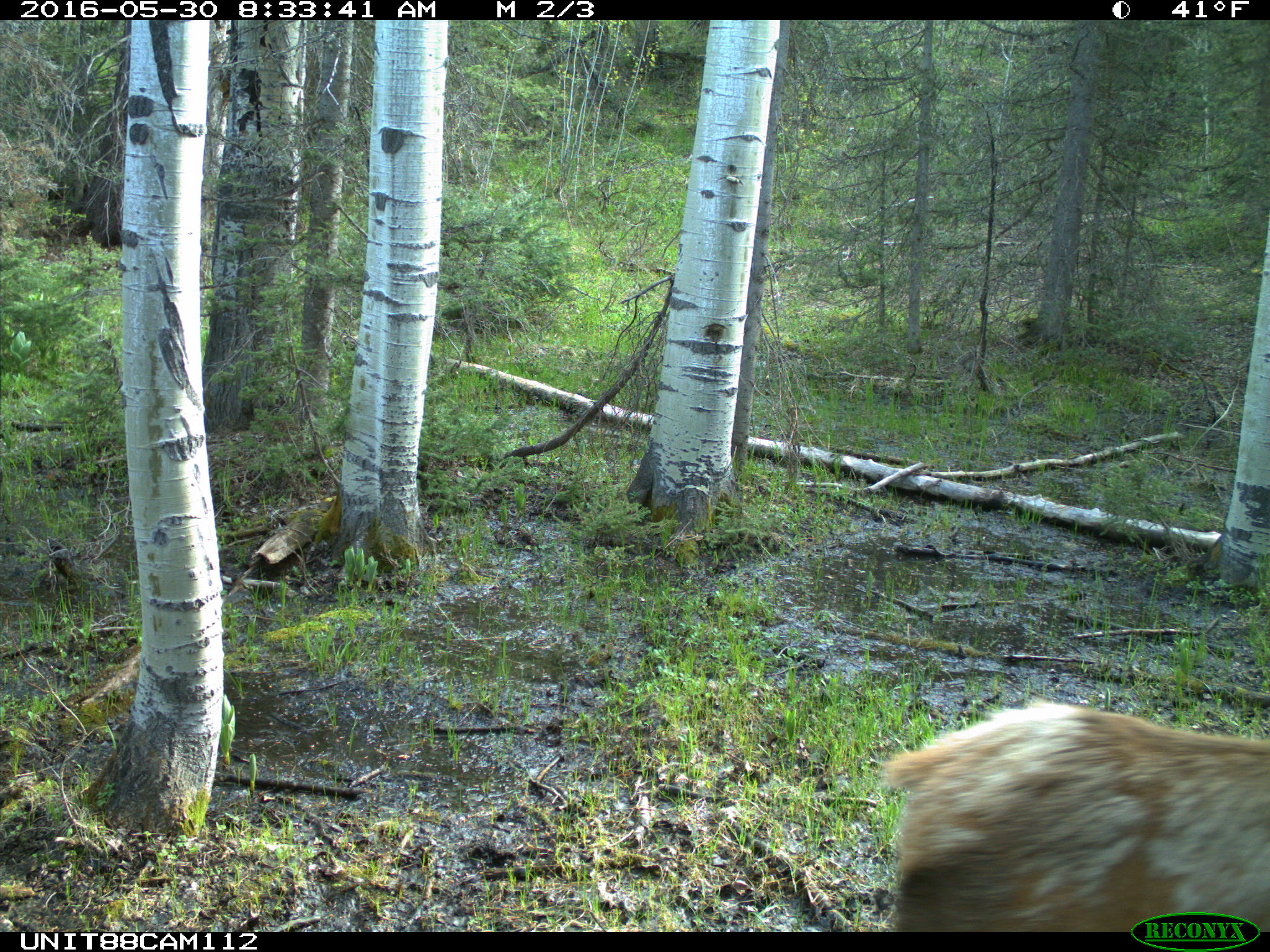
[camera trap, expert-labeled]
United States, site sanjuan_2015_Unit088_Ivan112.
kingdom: Animalia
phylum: Chordata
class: Mammalia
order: Artiodactyla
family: Cervidae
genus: Cervus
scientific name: Cervus elaphus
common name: red deer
Cervus elaphus (red deer).